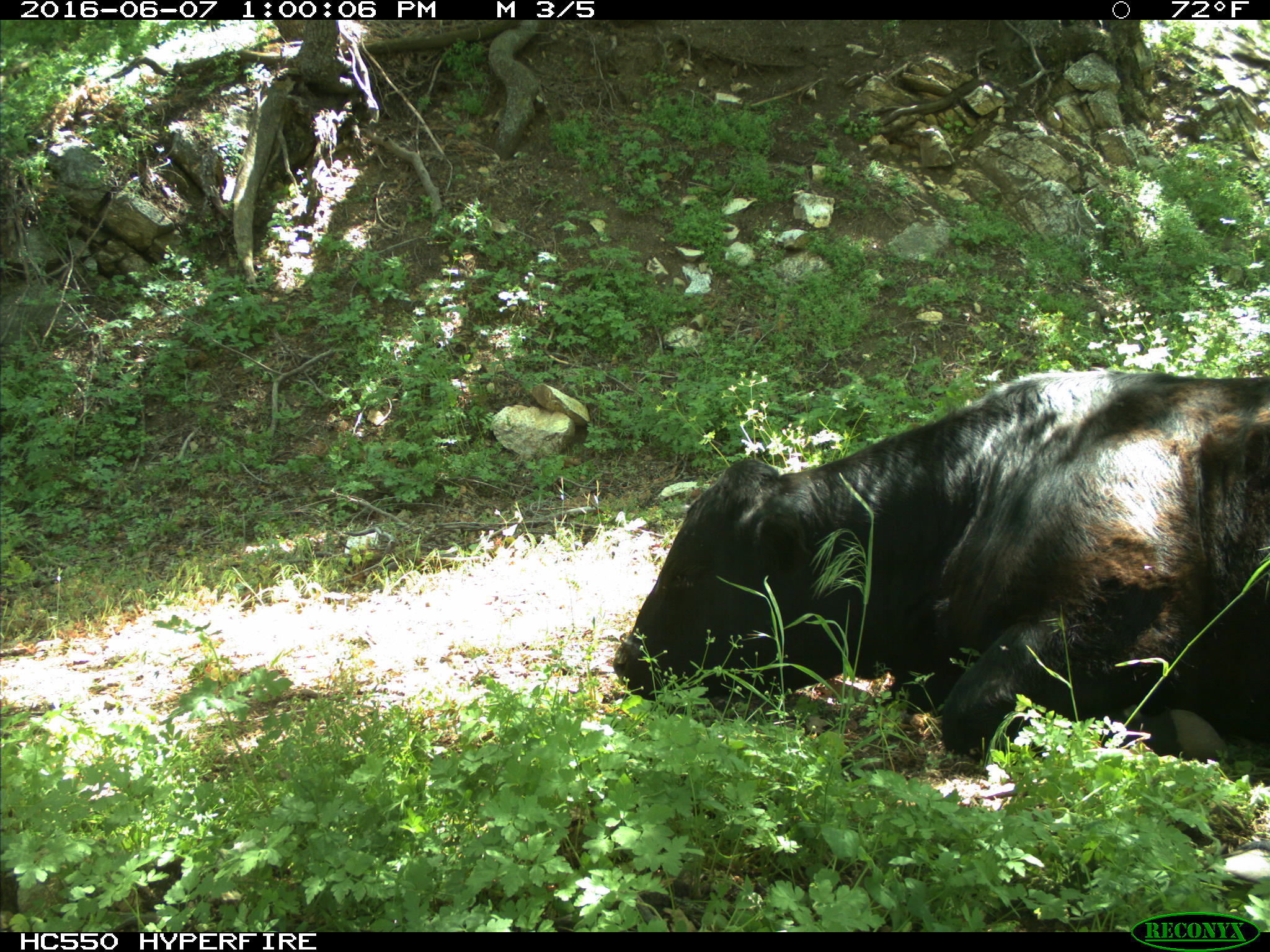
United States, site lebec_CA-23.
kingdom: Animalia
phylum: Chordata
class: Mammalia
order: Artiodactyla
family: Bovidae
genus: Bos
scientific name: Bos taurus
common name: domestic cow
Bos taurus (domestic cow).